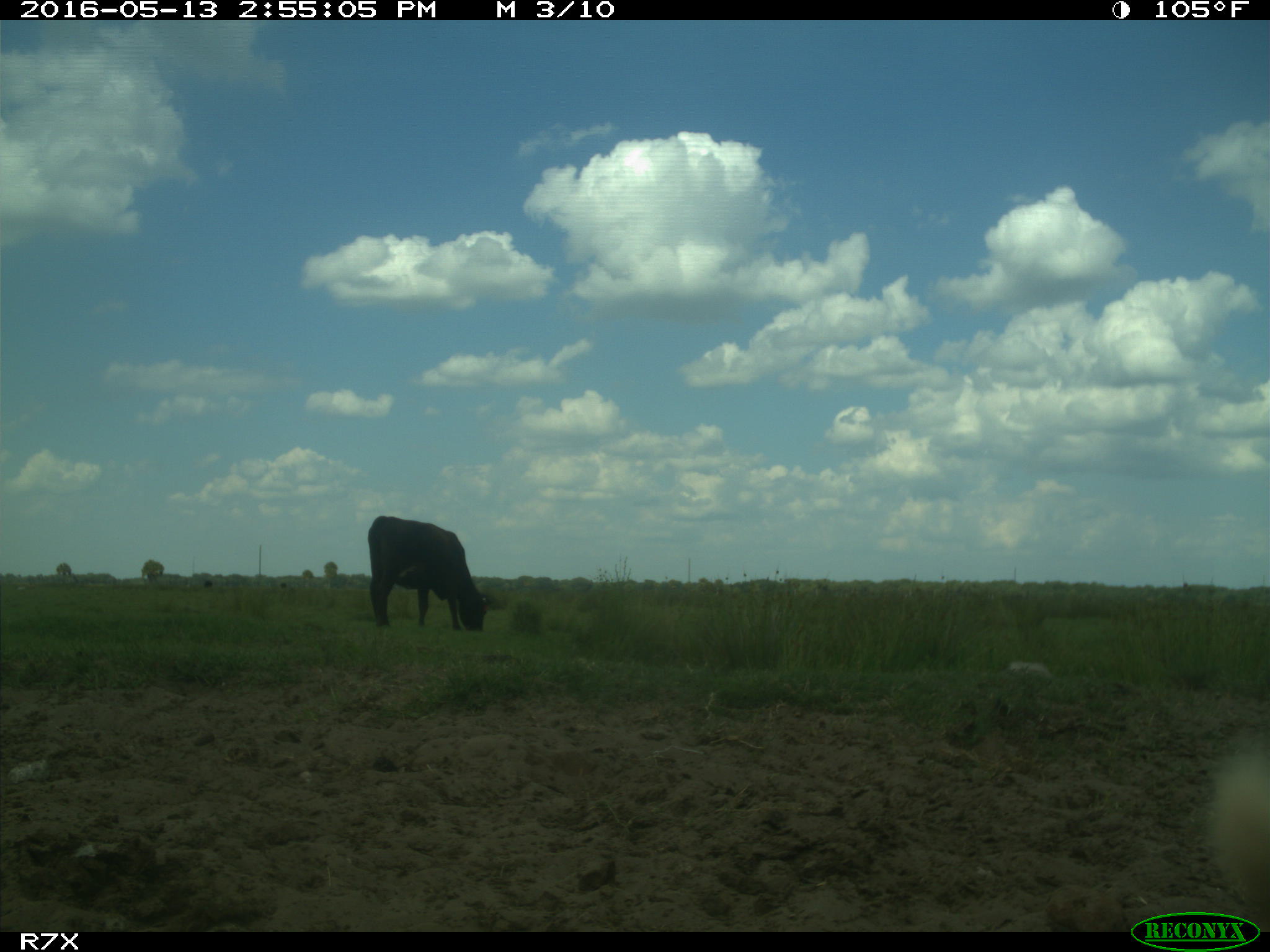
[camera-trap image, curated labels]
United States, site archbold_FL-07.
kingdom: Animalia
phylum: Chordata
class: Mammalia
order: Artiodactyla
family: Bovidae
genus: Bos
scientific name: Bos taurus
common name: domestic cow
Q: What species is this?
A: Bos taurus (domestic cow).